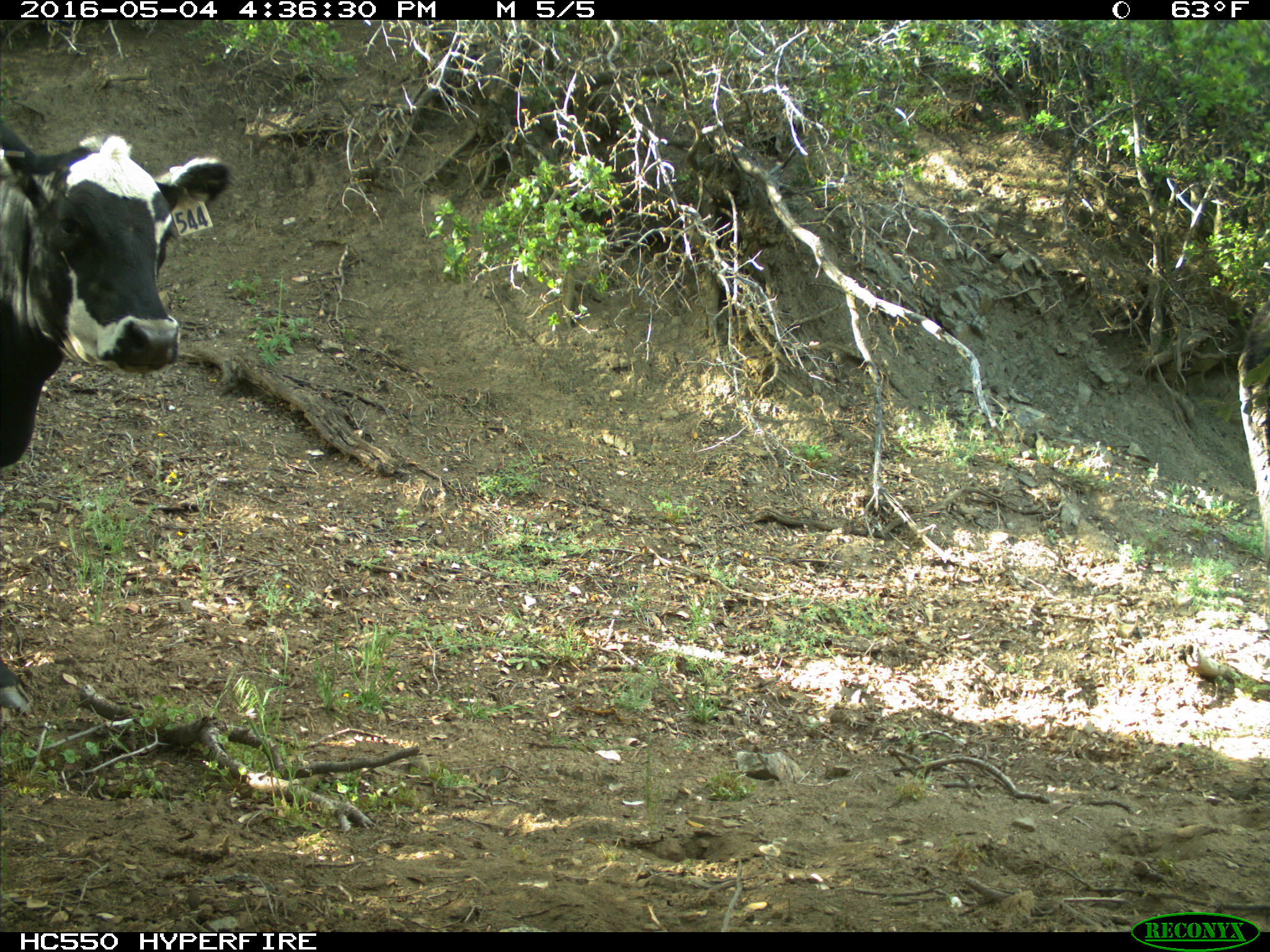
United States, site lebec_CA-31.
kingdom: Animalia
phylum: Chordata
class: Mammalia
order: Artiodactyla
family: Bovidae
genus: Bos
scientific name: Bos taurus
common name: domestic cow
Bos taurus (domestic cow).